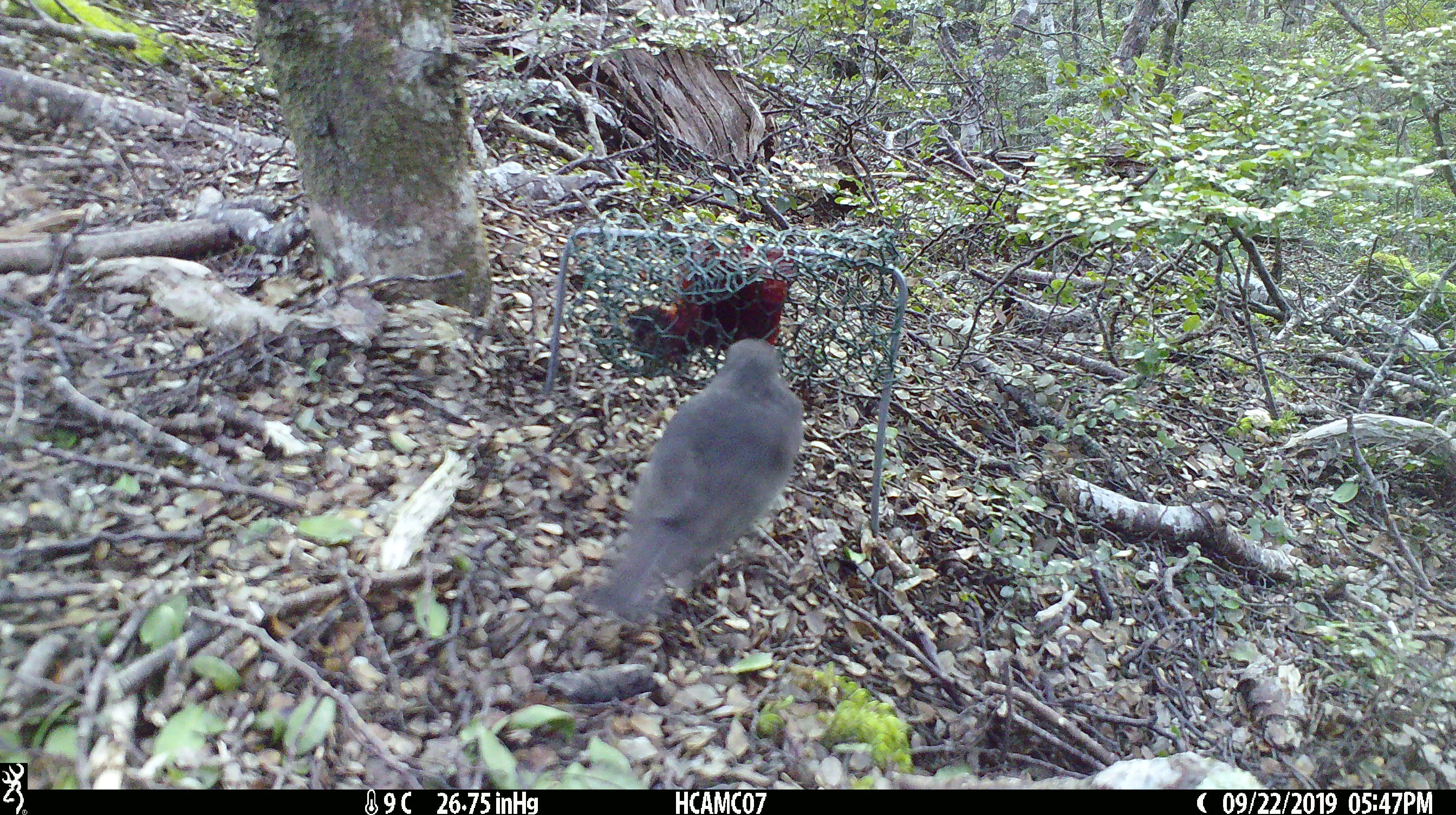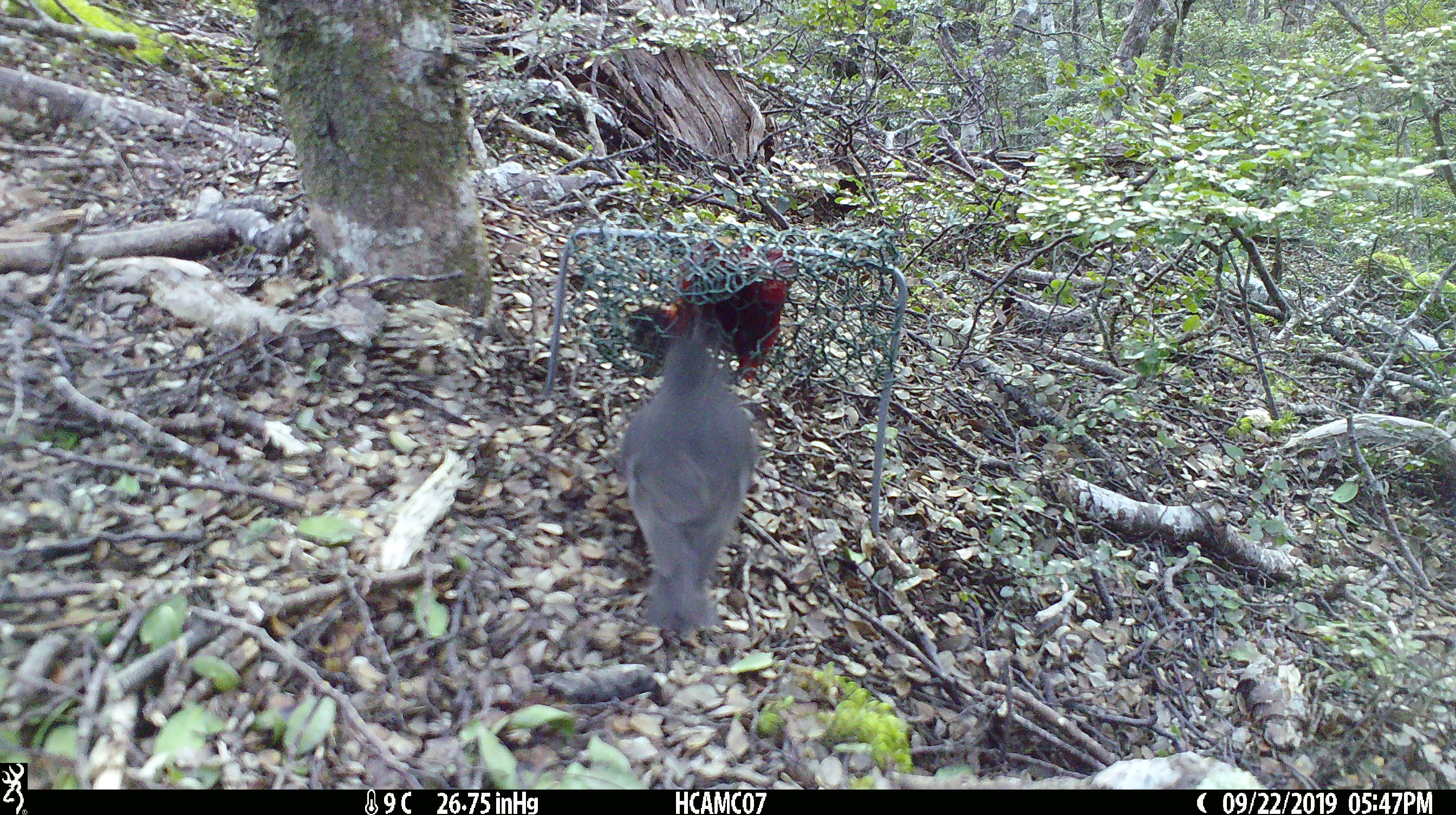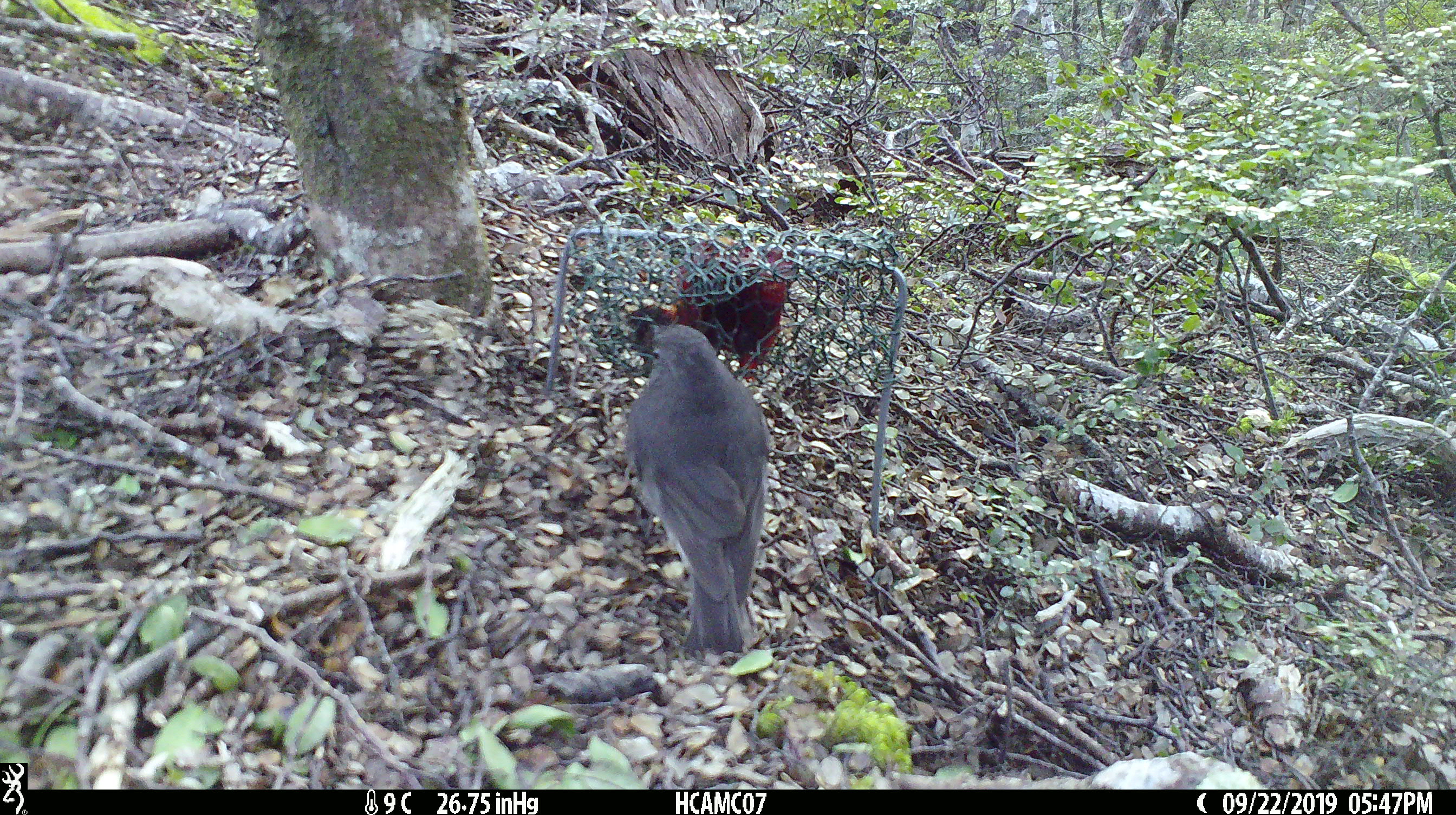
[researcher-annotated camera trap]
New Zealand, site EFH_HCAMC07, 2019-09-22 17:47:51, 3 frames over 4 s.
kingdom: Animalia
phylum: Chordata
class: Aves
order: Passeriformes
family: Petroicidae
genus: Petroica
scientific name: Petroica australis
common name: new zealand robin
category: robin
Robin (new zealand robin) (Petroica australis).